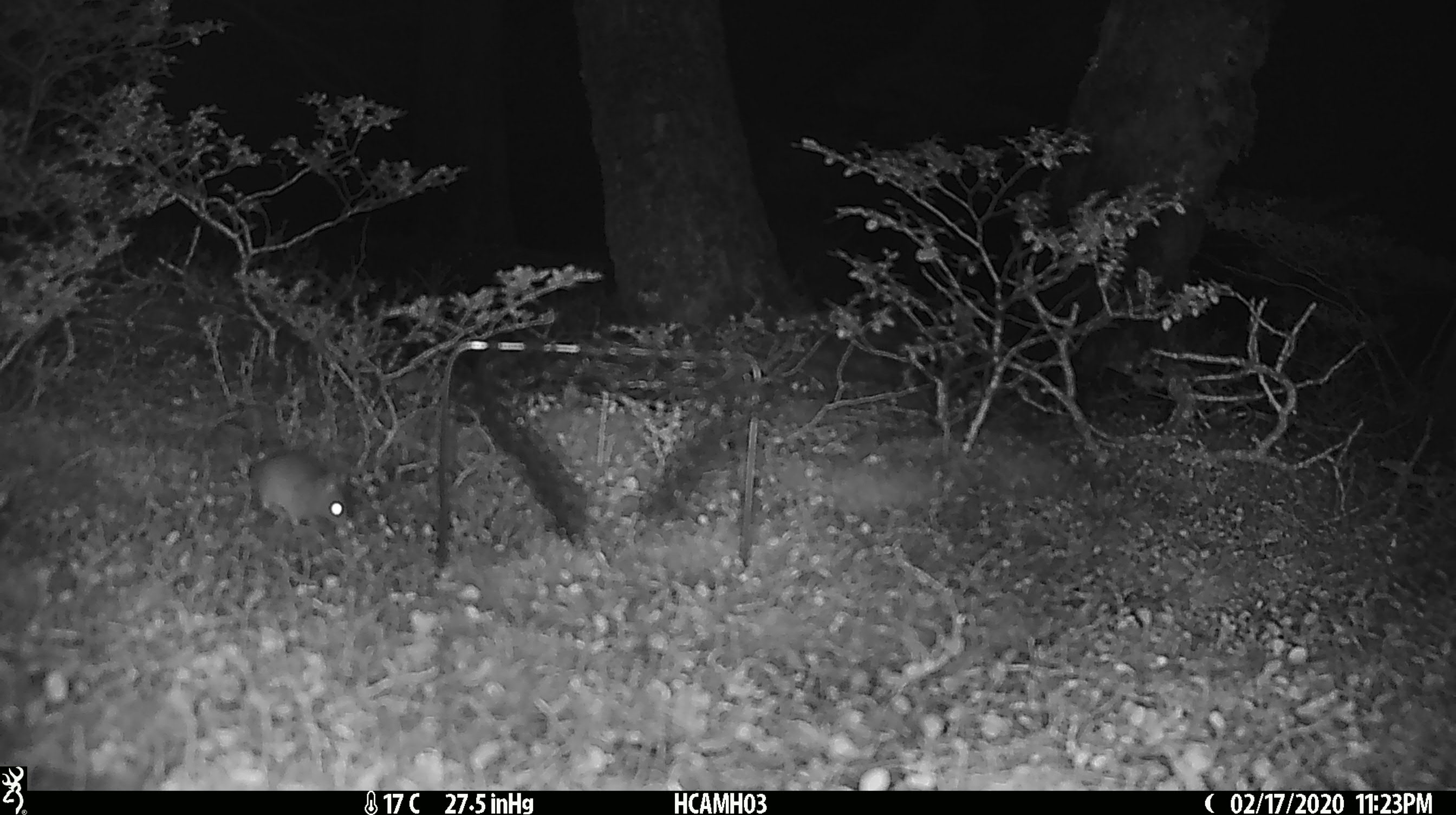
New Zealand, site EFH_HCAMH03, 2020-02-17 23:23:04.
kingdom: Animalia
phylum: Chordata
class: Mammalia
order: Rodentia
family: Muridae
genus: Mus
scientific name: Mus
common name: mouse